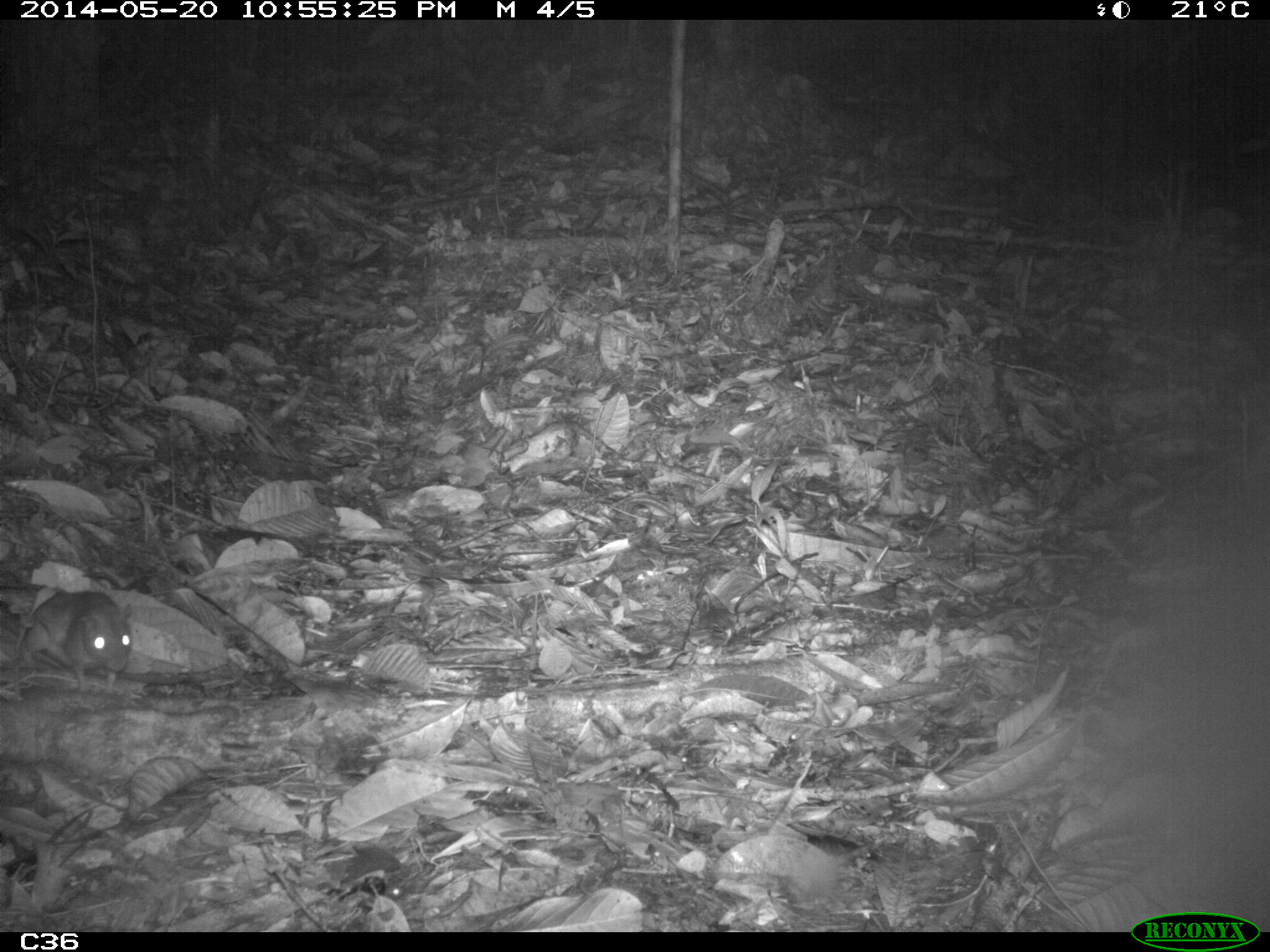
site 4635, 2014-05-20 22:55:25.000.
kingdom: Animalia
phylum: Chordata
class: Mammalia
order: Rodentia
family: Muridae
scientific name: Muridae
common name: mice, rats, and gerbils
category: unknown mouse or rat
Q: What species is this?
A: Unknown mouse or rat (mice, rats, and gerbils) (Muridae).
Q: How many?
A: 1.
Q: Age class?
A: Adult.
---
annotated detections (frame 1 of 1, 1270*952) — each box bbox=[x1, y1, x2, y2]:
unknown mouse or rat: bbox=[0, 588, 133, 681]